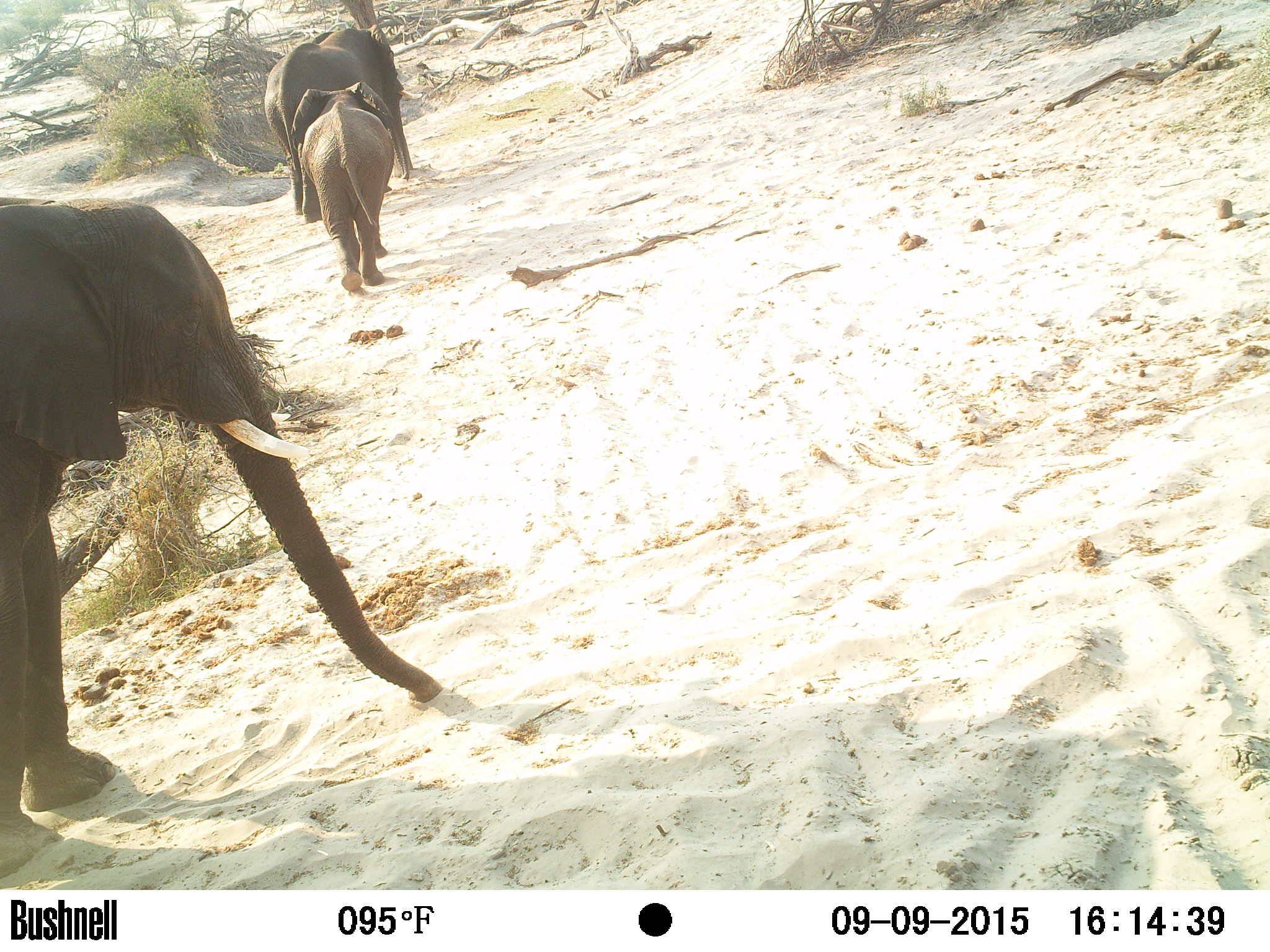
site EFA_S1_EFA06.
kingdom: Animalia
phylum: Chordata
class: Mammalia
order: Proboscidea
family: Elephantidae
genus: Loxodonta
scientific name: Loxodonta africana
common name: african bush elephant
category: elephant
Elephant (african bush elephant) (Loxodonta africana), count 3. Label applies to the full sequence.